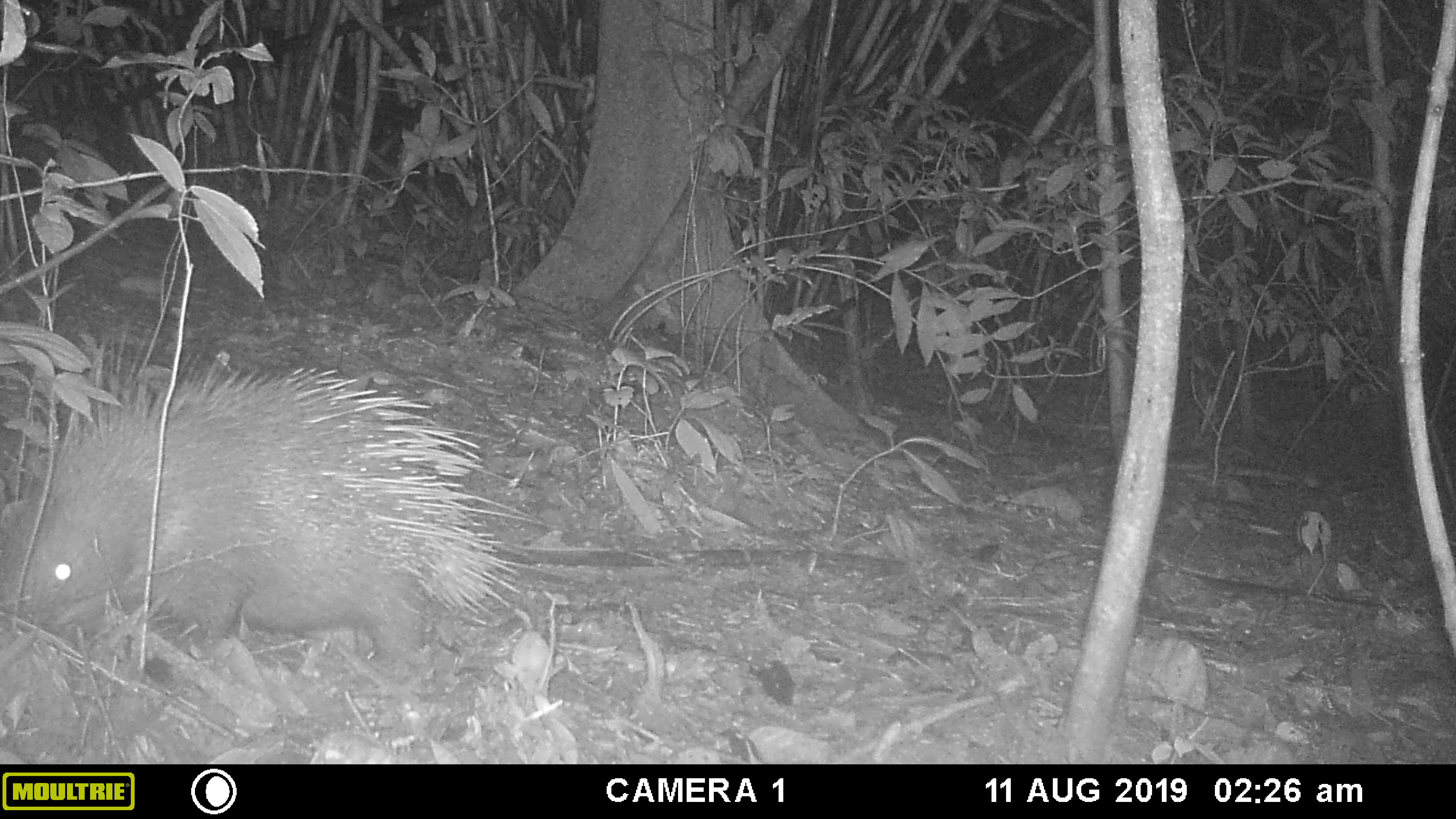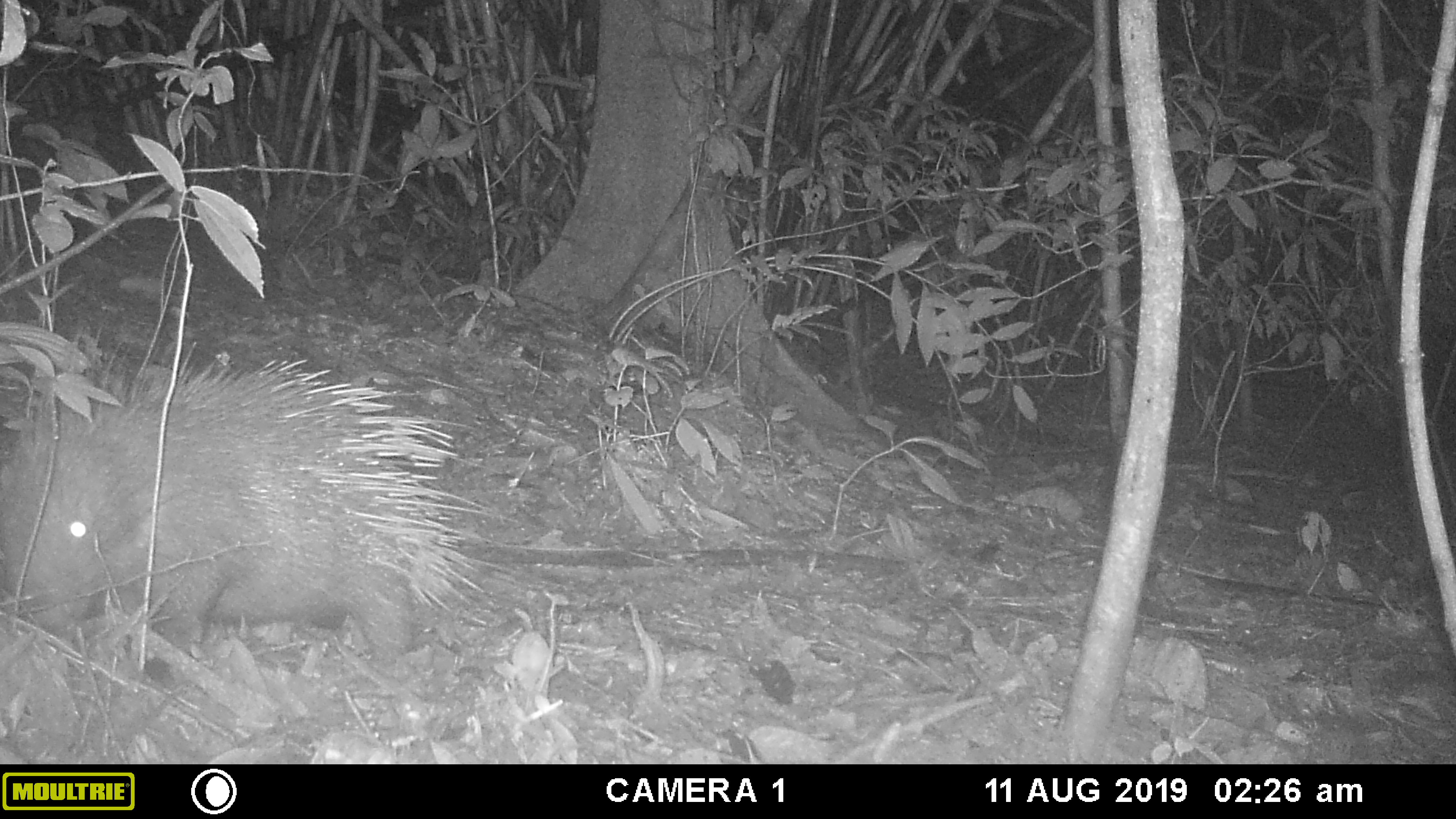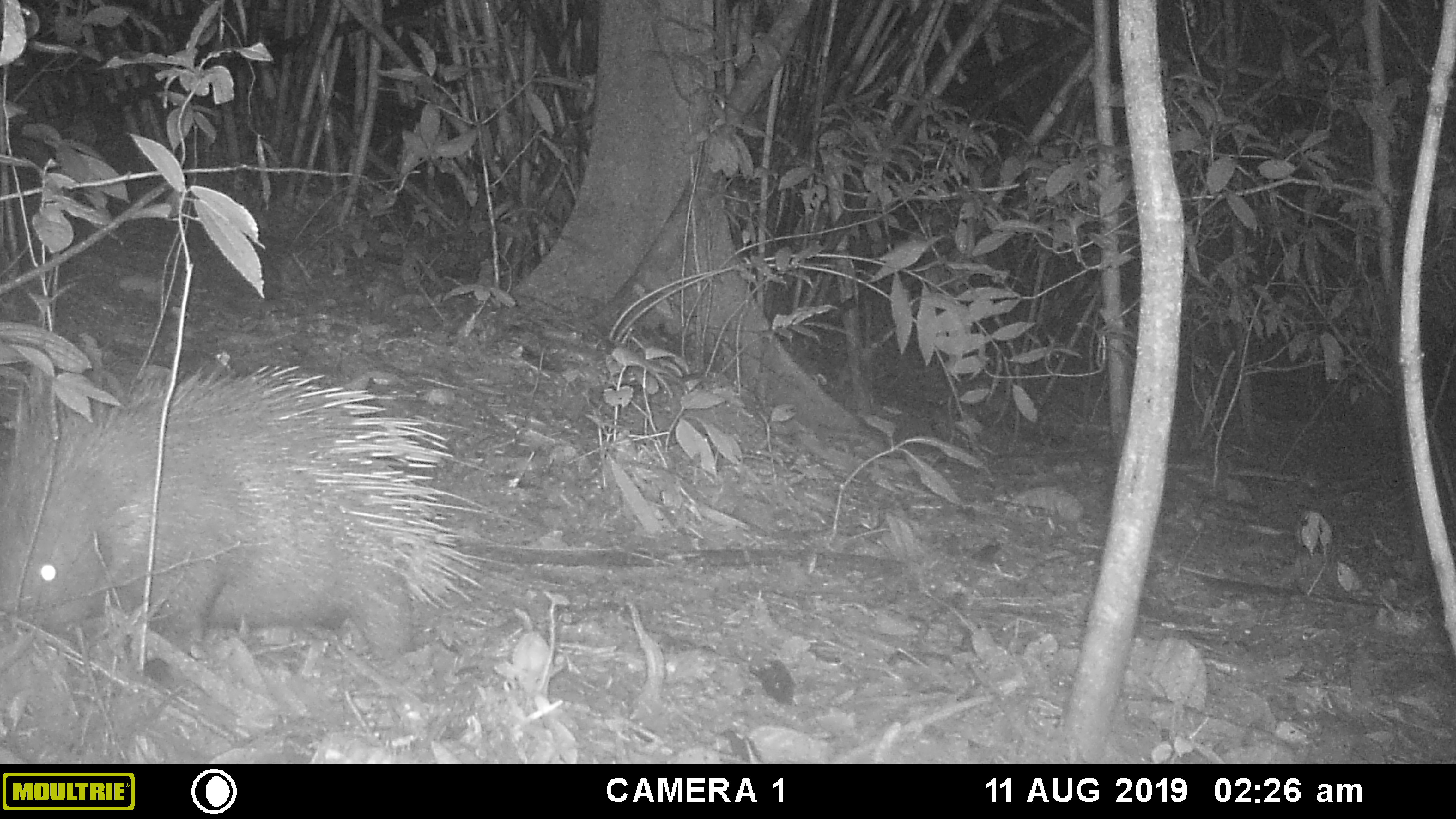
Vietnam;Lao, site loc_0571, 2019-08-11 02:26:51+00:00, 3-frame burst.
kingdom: Animalia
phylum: Chordata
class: Aves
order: Galliformes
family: Phasianidae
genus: Polyplectron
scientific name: Polyplectron bicalcaratum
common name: gray peacock-pheasant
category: grey peacock pheasant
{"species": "grey peacock pheasant (gray peacock-pheasant) (Polyplectron bicalcaratum)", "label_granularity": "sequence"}